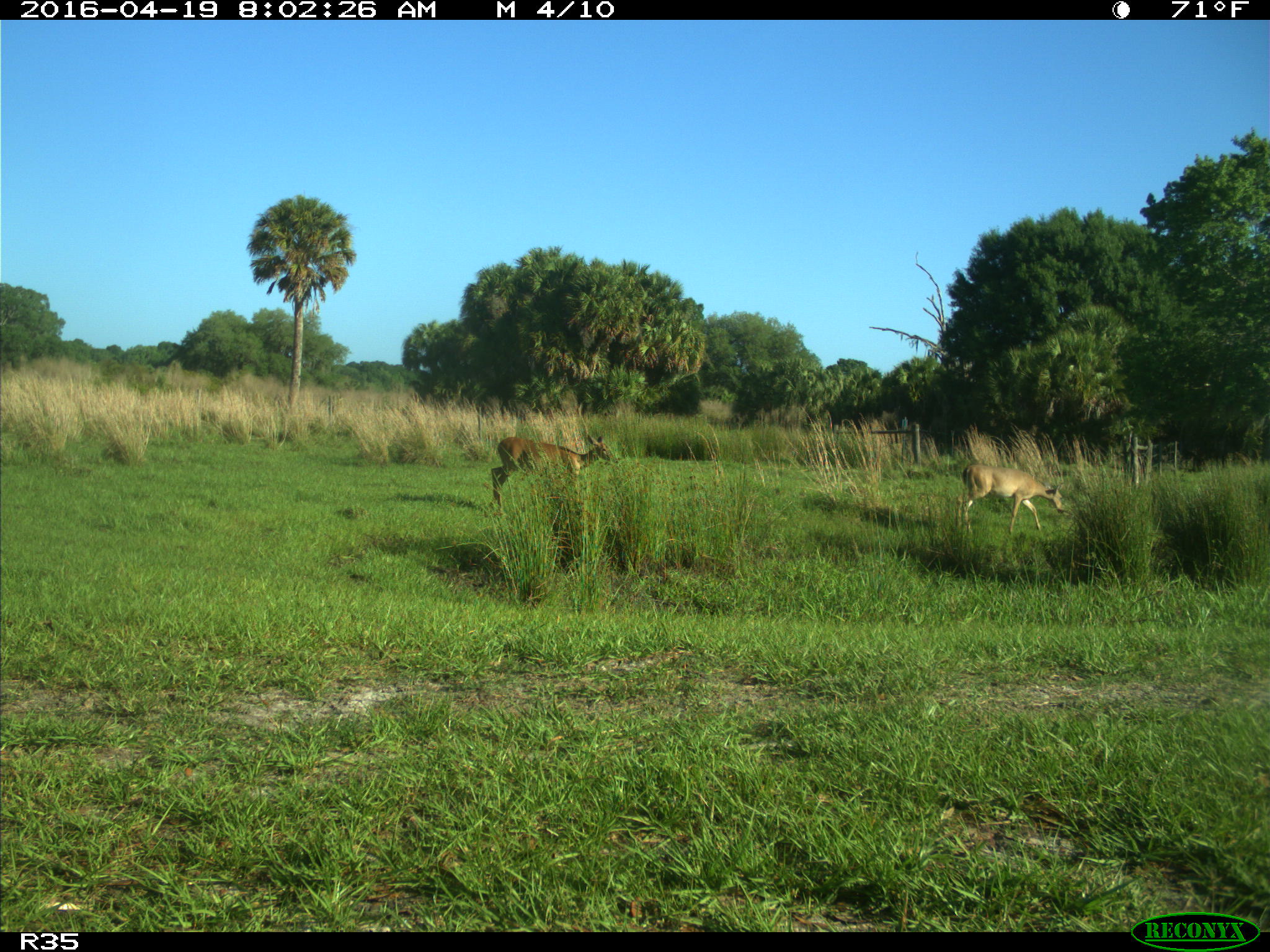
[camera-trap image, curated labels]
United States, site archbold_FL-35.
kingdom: Animalia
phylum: Chordata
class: Mammalia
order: Artiodactyla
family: Cervidae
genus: Odocoileus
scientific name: Odocoileus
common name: deer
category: unidentified deer